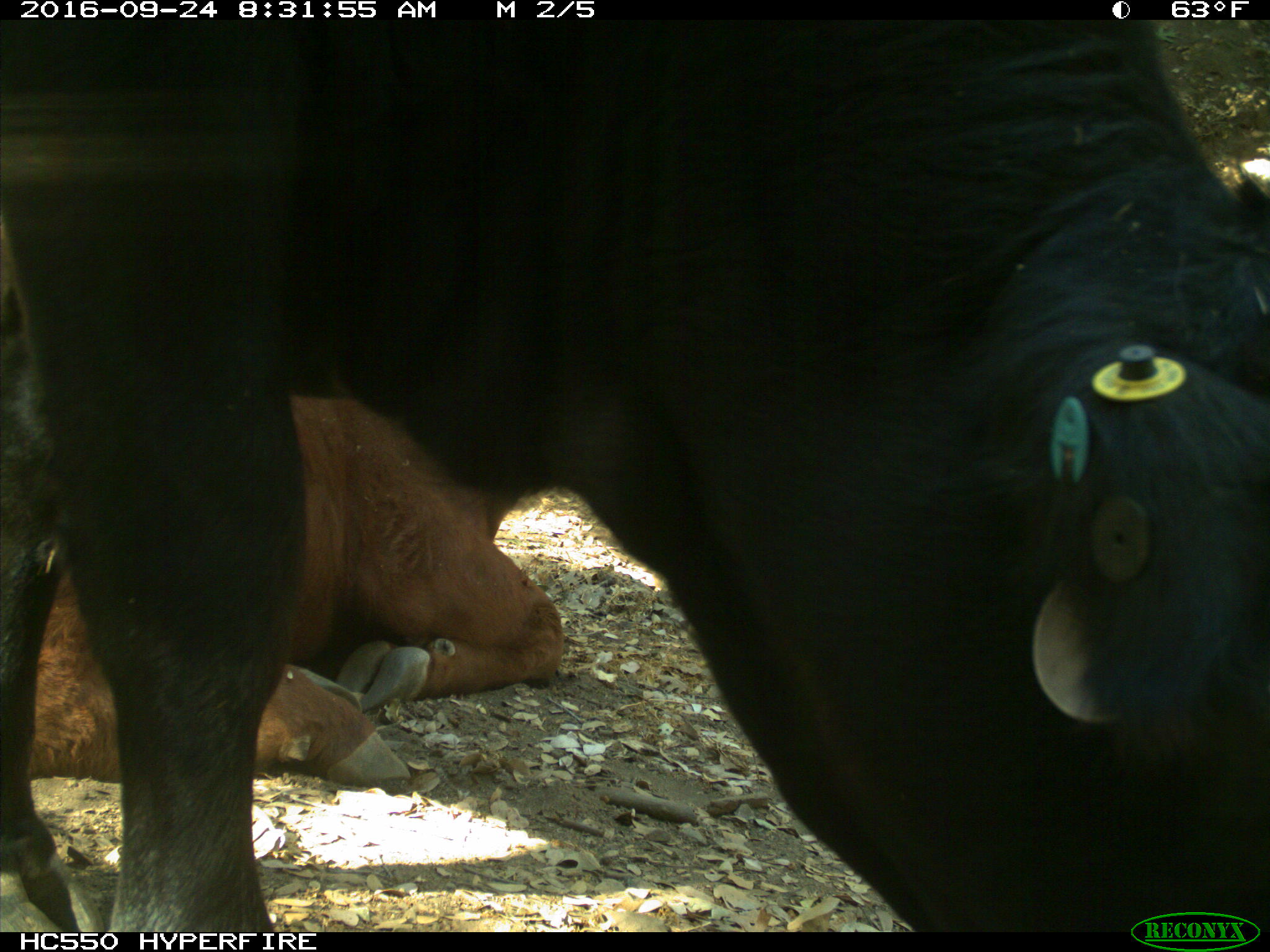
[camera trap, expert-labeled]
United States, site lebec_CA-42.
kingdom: Animalia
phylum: Chordata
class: Mammalia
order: Artiodactyla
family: Bovidae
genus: Bos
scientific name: Bos taurus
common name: domestic cow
Bos taurus (domestic cow).